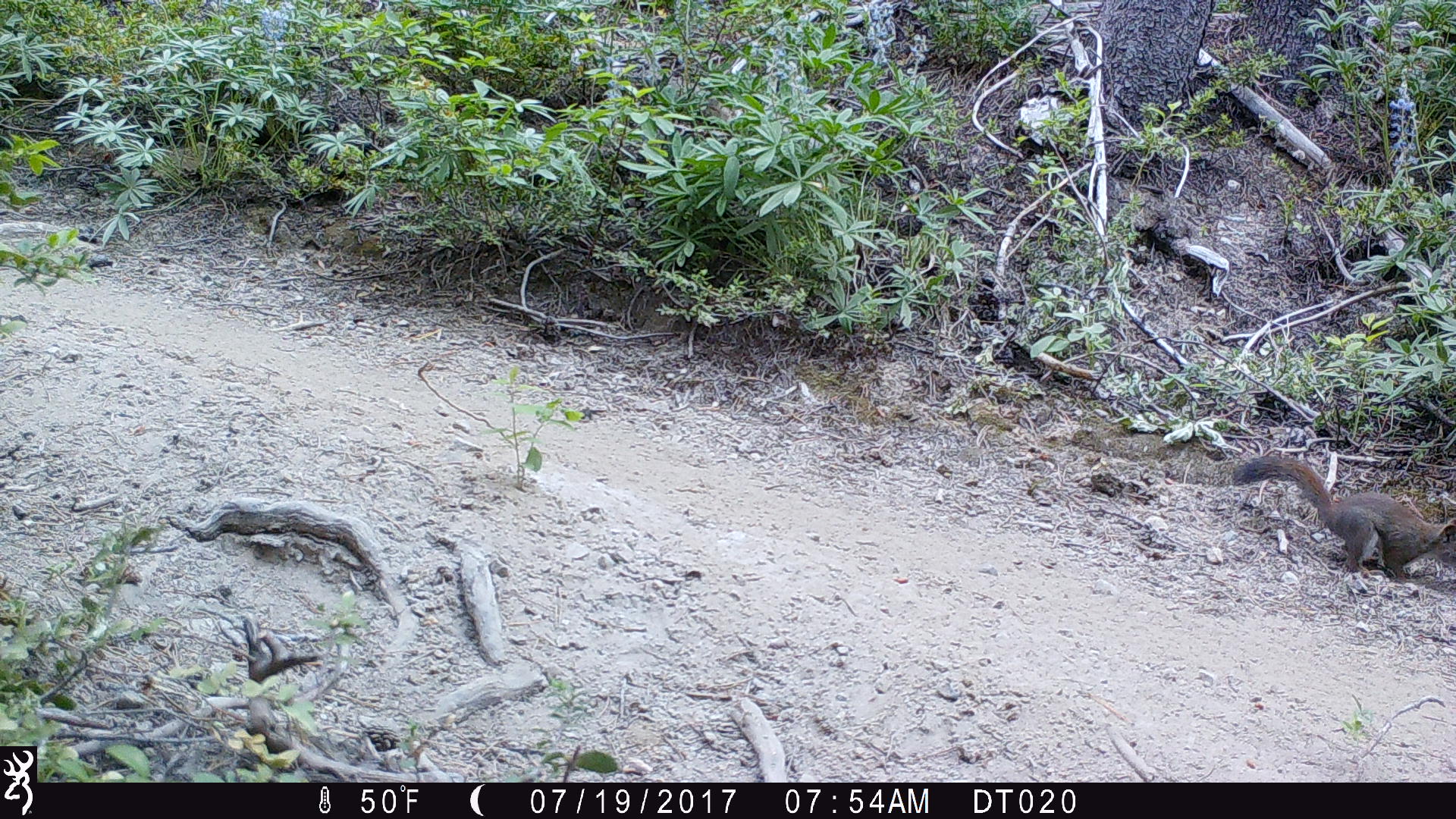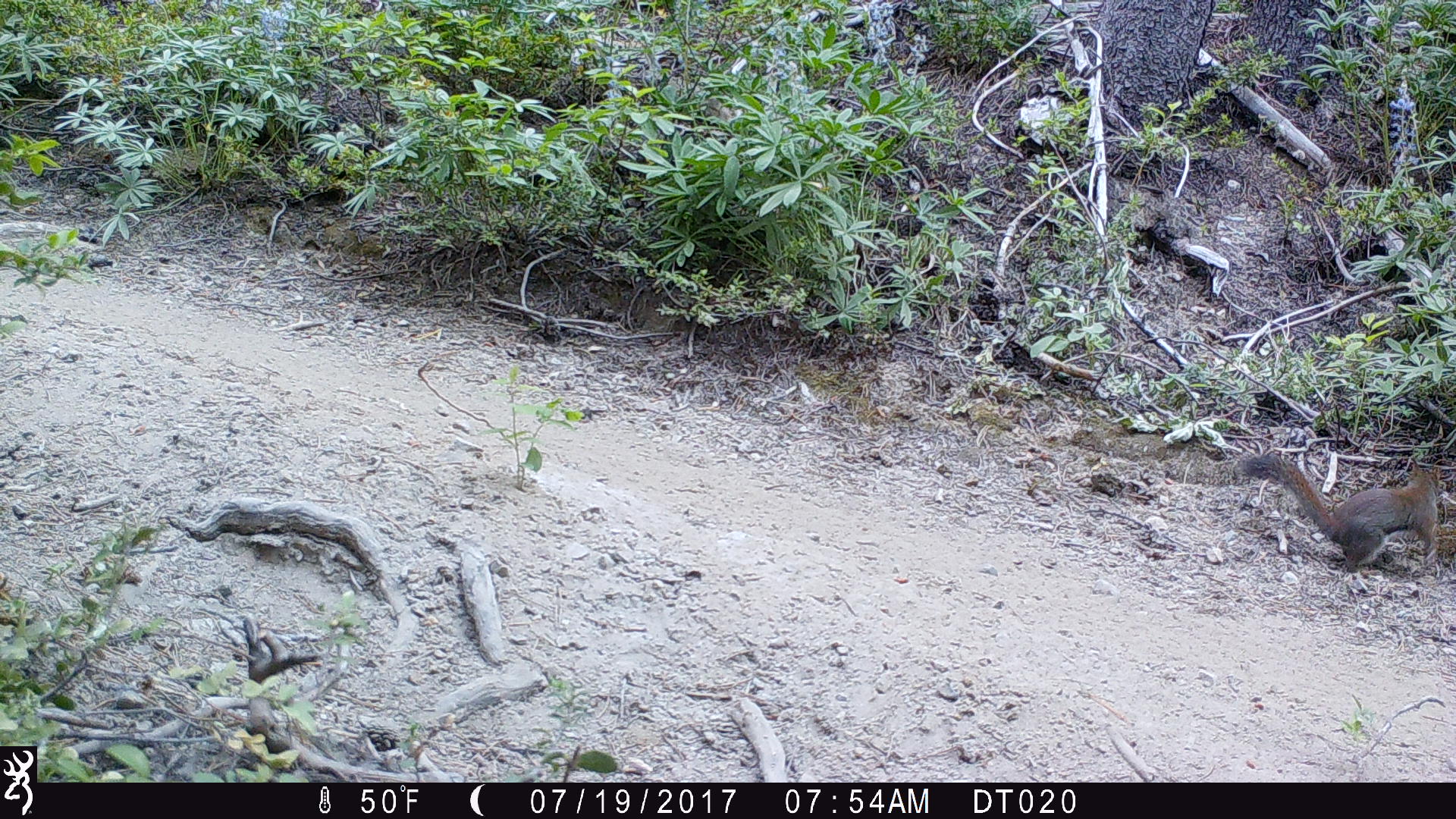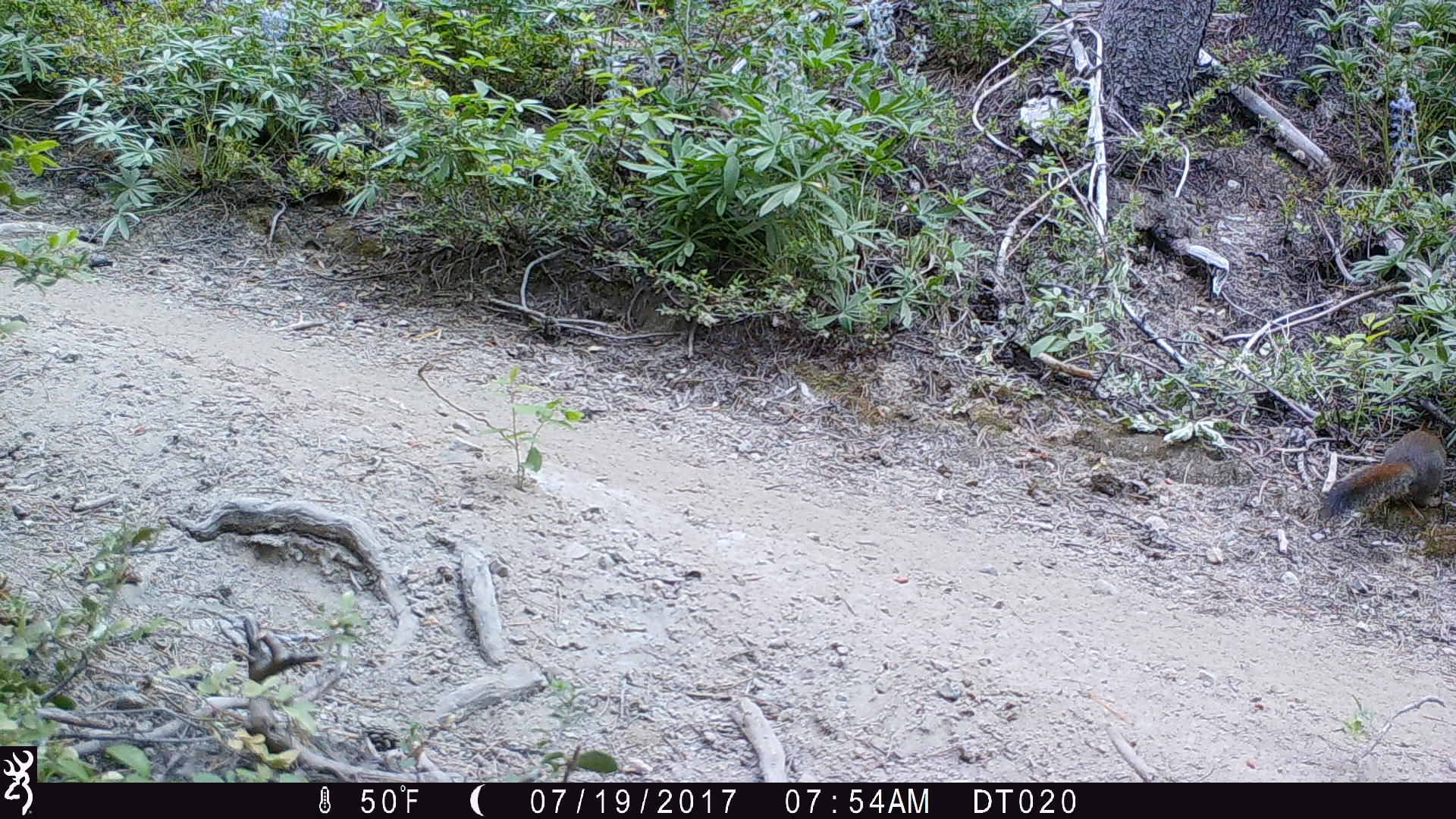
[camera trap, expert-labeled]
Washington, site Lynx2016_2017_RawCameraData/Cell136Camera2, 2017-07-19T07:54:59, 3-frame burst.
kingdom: Animalia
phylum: Chordata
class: Mammalia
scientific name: Mammalia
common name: small mammal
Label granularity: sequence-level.